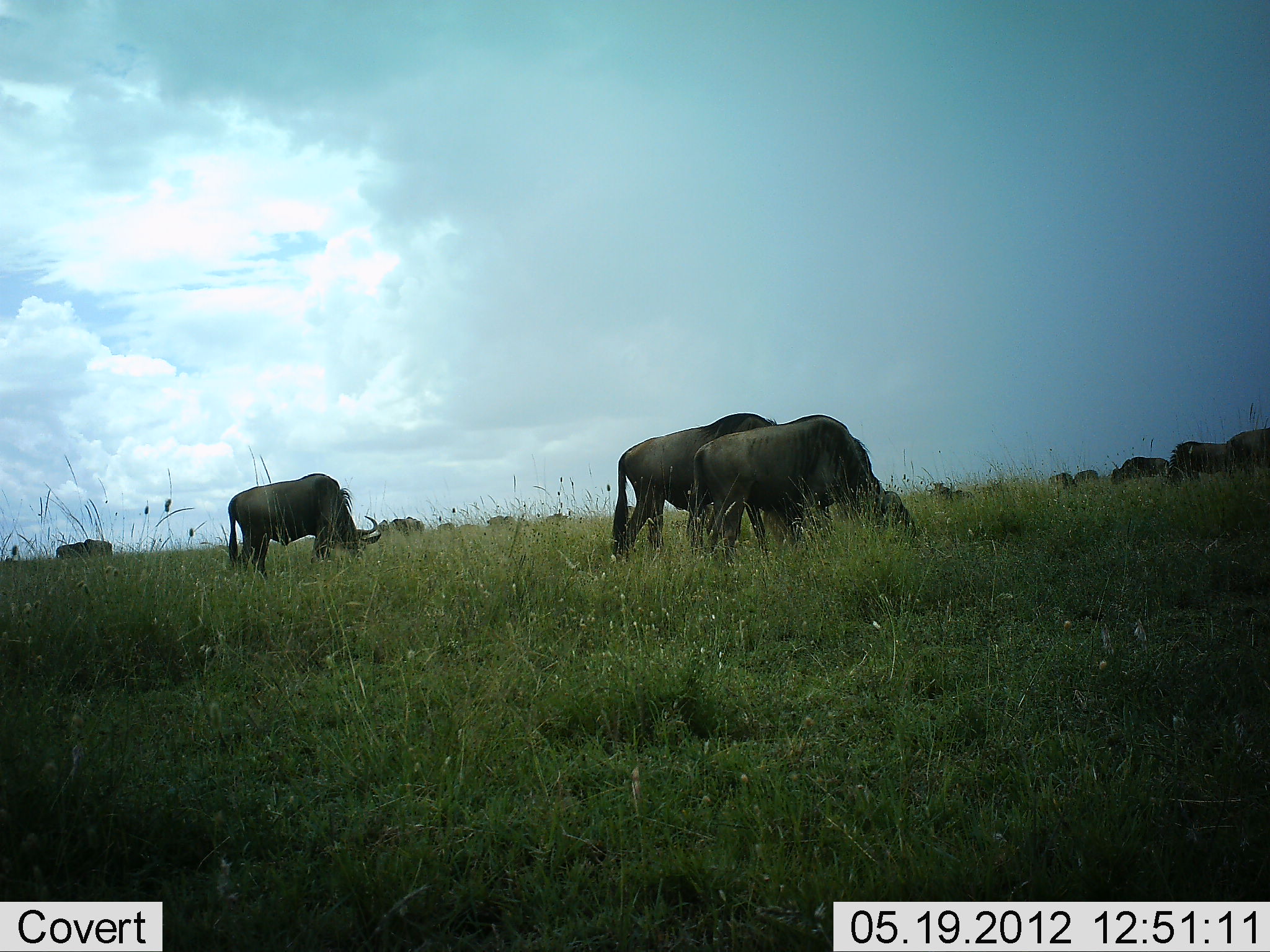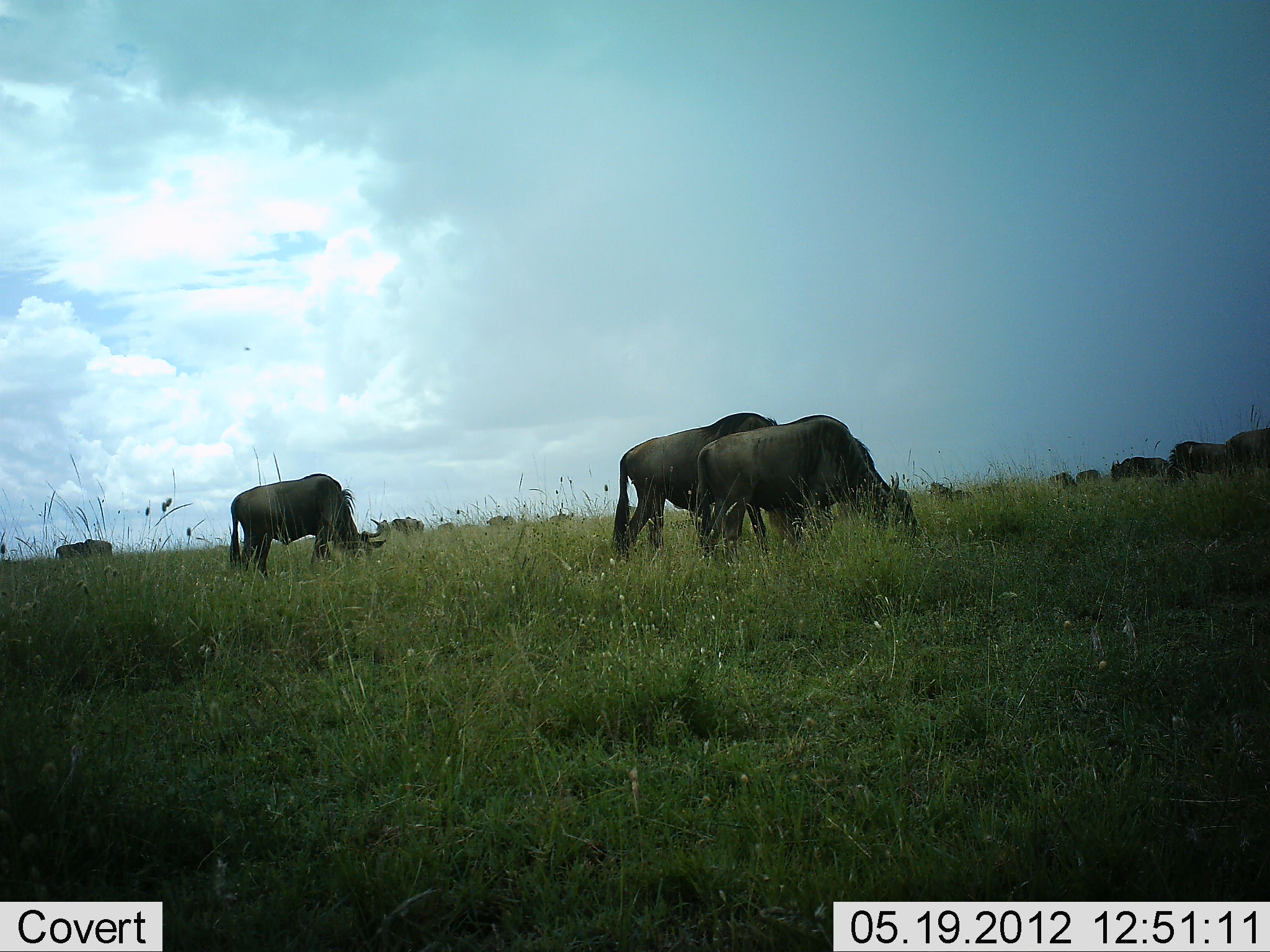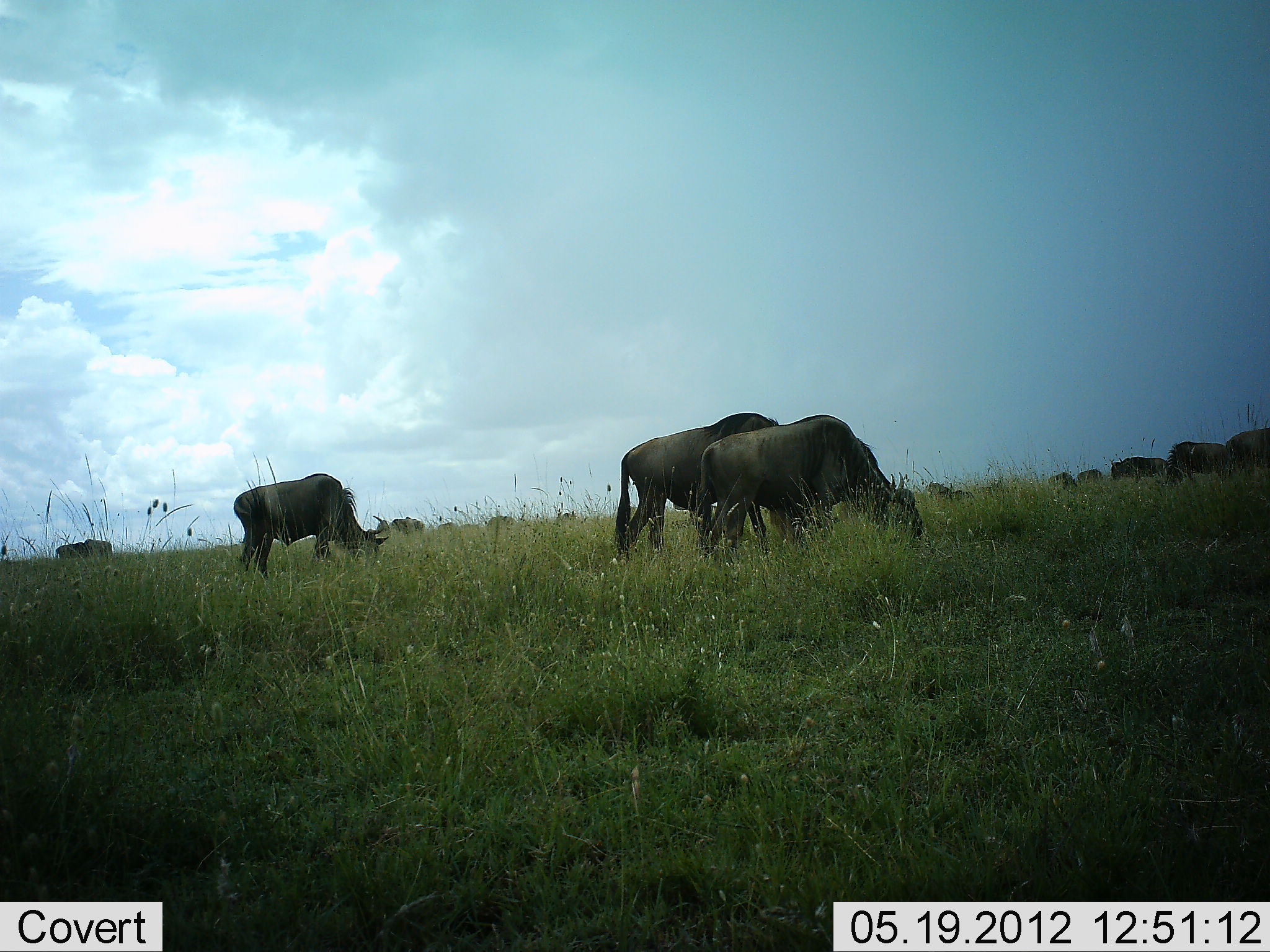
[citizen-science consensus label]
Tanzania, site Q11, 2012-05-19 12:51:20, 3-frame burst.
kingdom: Animalia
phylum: Chordata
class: Mammalia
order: Artiodactyla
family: Bovidae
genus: Connochaetes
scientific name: Connochaetes taurinus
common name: blue wildebeest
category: wildebeest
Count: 11-50.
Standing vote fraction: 20%.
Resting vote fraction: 10%.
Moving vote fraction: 0%.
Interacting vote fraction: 0%.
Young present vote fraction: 10%.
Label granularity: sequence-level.